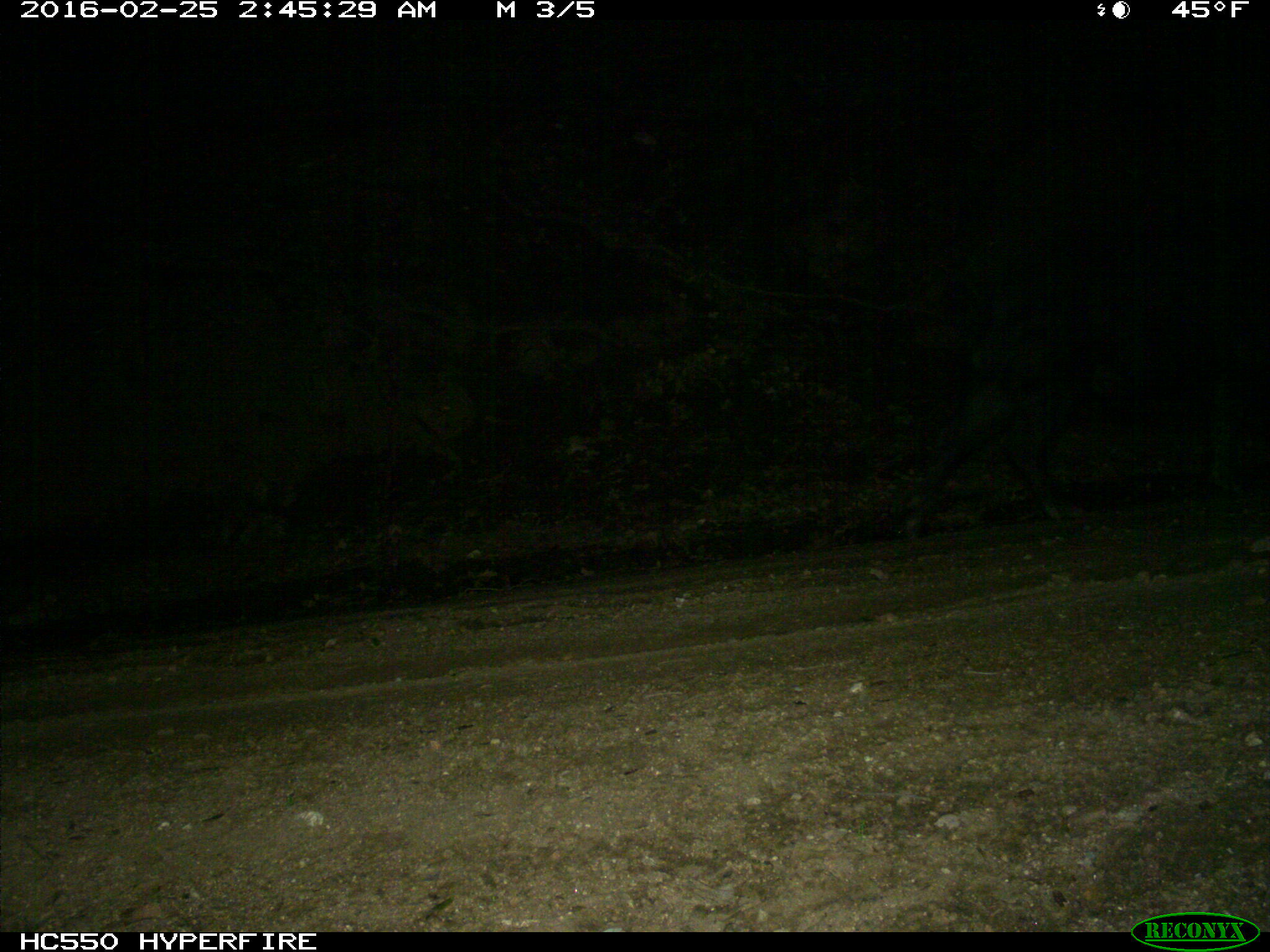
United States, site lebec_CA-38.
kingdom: Animalia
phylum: Chordata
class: Mammalia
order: Artiodactyla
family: Suidae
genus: Sus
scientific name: Sus scrofa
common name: wild boar